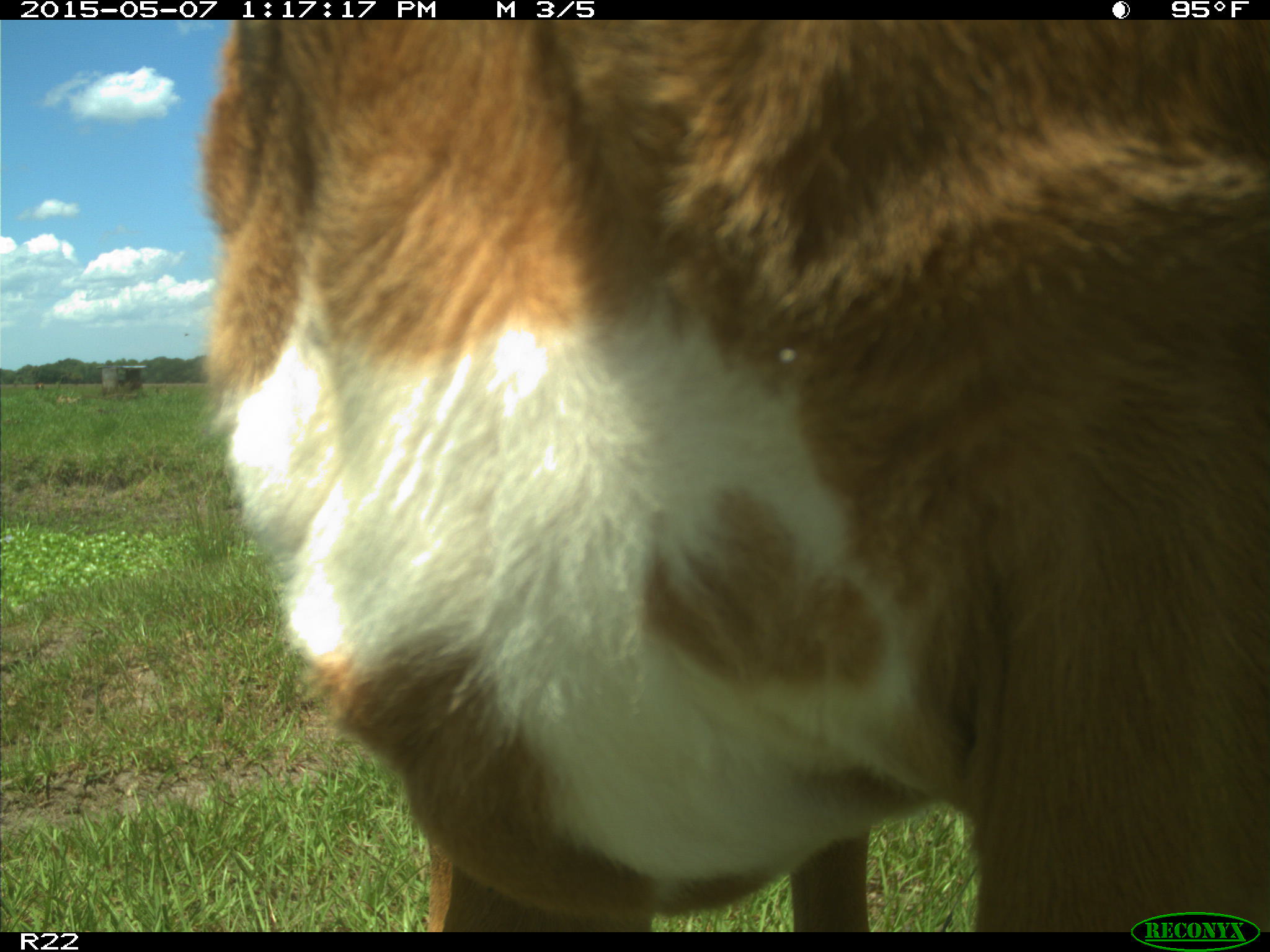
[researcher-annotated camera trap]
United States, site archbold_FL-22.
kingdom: Animalia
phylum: Chordata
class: Mammalia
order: Artiodactyla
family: Bovidae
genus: Bos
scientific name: Bos taurus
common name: domestic cow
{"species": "Bos taurus (domestic cow)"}